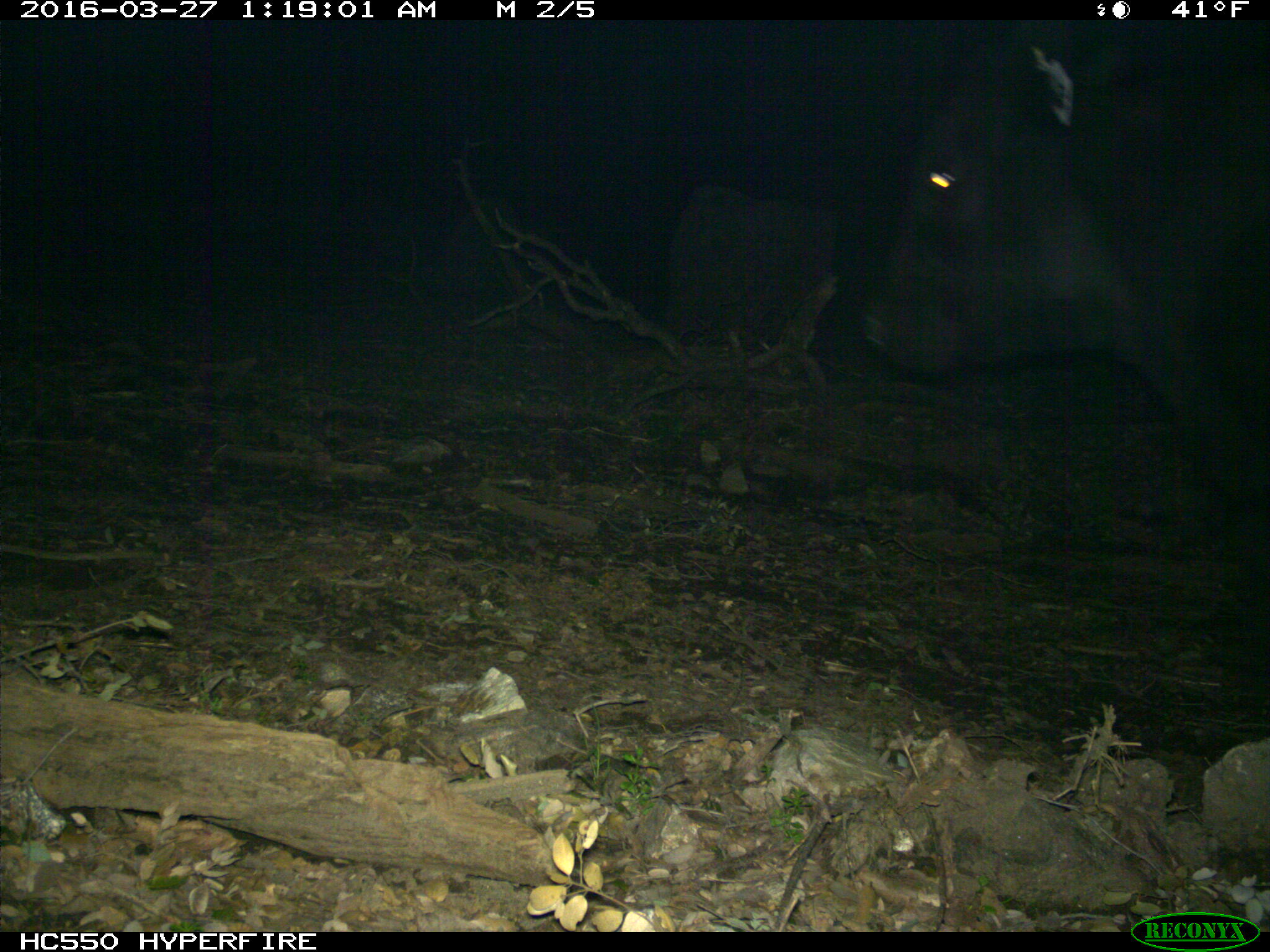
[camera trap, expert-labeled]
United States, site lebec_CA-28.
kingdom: Animalia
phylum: Chordata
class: Mammalia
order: Artiodactyla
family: Bovidae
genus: Bos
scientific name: Bos taurus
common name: domestic cow